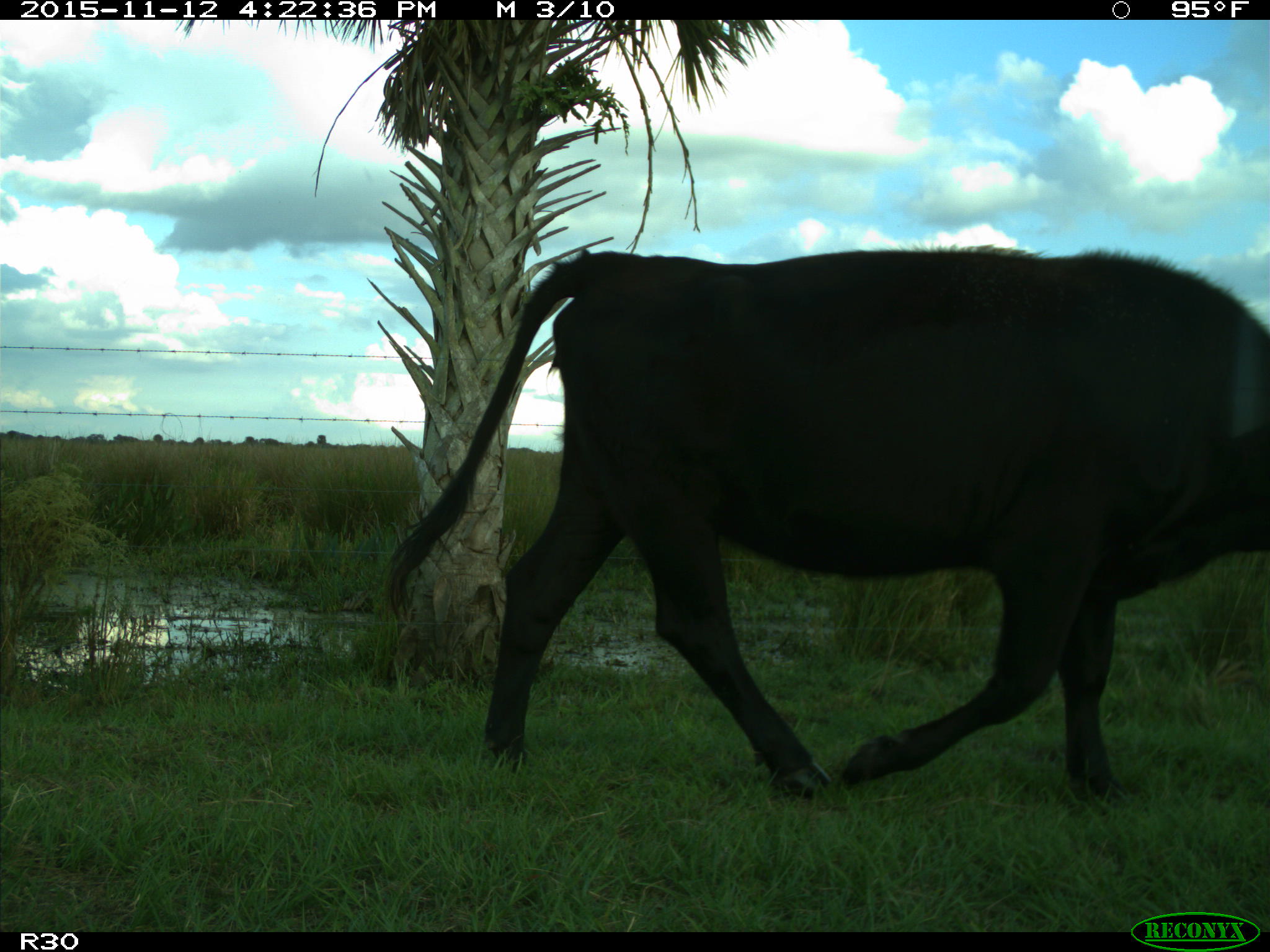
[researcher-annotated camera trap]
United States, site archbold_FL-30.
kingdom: Animalia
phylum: Chordata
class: Mammalia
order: Artiodactyla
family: Bovidae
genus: Bos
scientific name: Bos taurus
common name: domestic cow